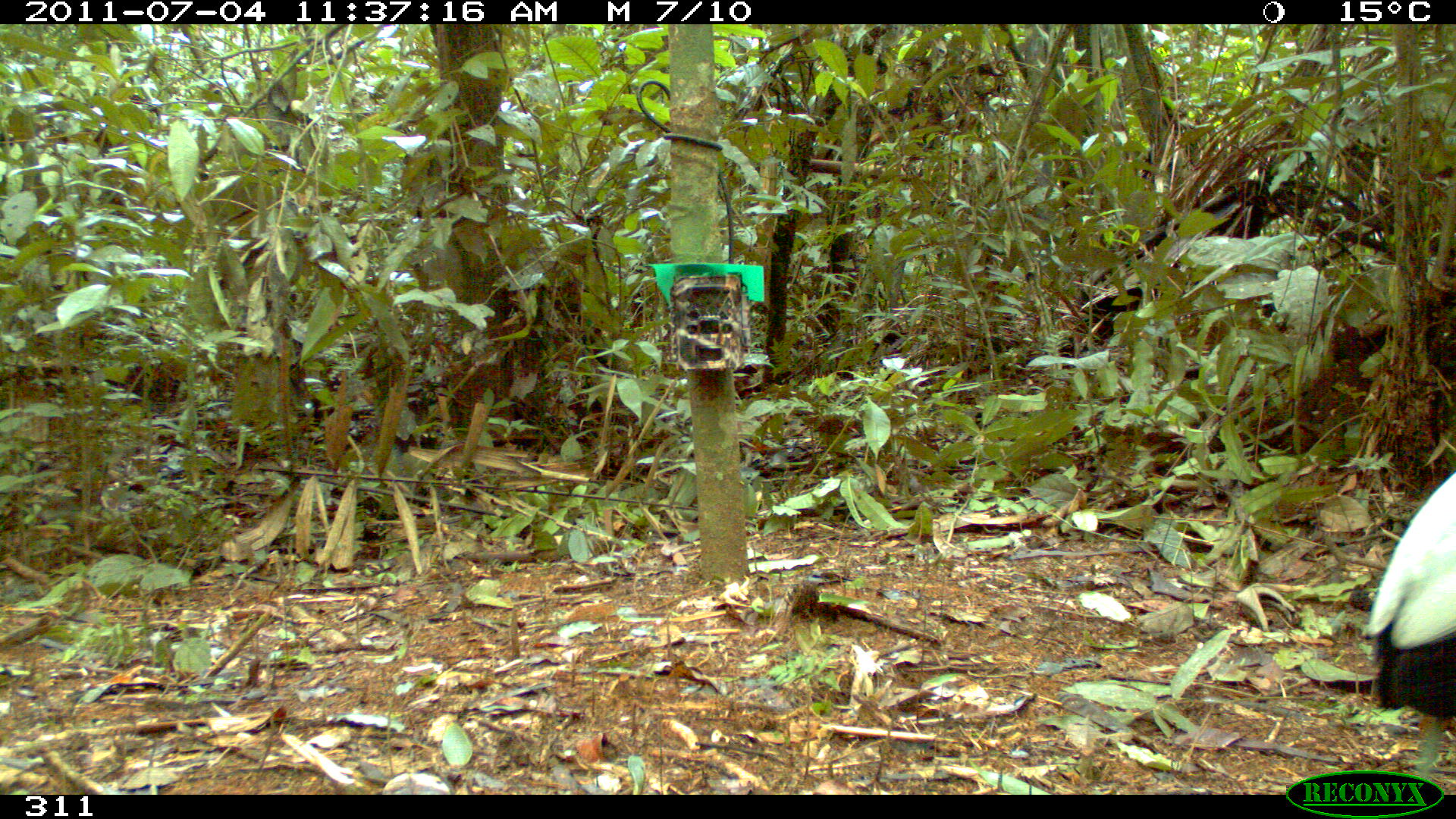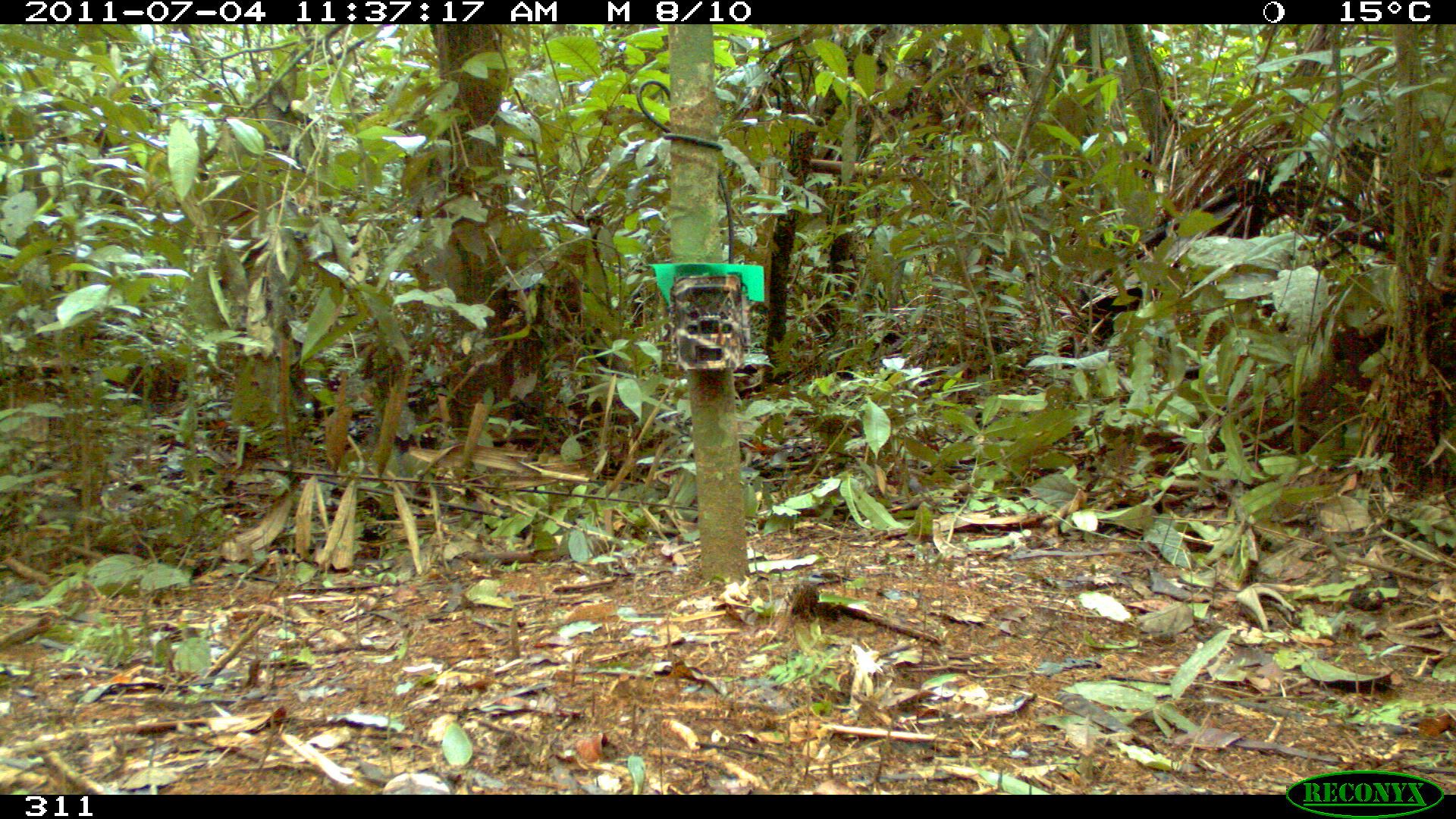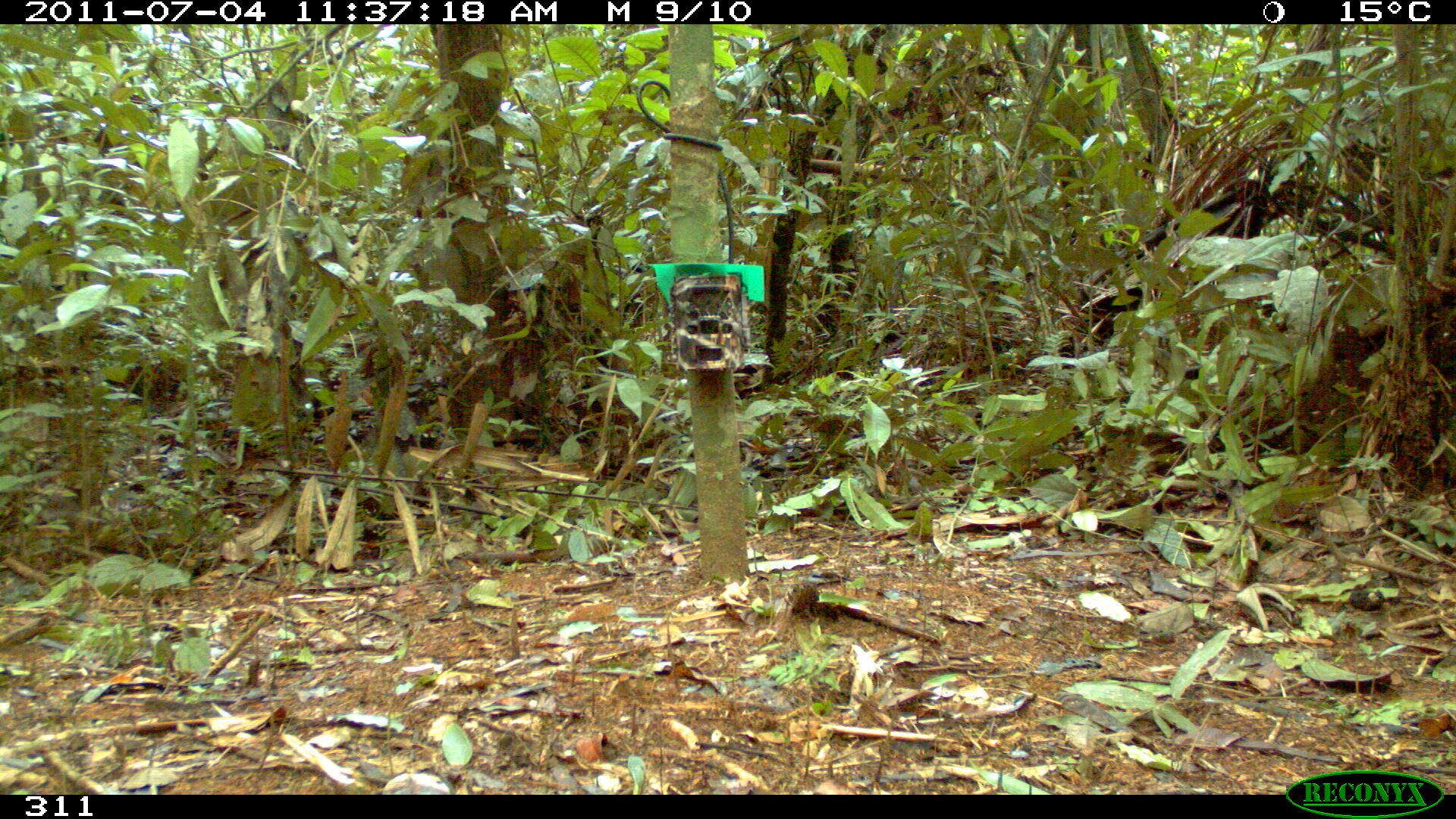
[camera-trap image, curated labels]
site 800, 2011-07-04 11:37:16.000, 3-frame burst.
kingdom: Animalia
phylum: Chordata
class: Aves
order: Gruiformes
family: Psophiidae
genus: Psophia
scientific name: Psophia leucoptera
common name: pale-winged trumpeter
Psophia leucoptera (pale-winged trumpeter).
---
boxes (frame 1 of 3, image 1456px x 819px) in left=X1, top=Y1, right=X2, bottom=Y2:
psophia leucoptera: left=1367, top=469, right=1456, bottom=769